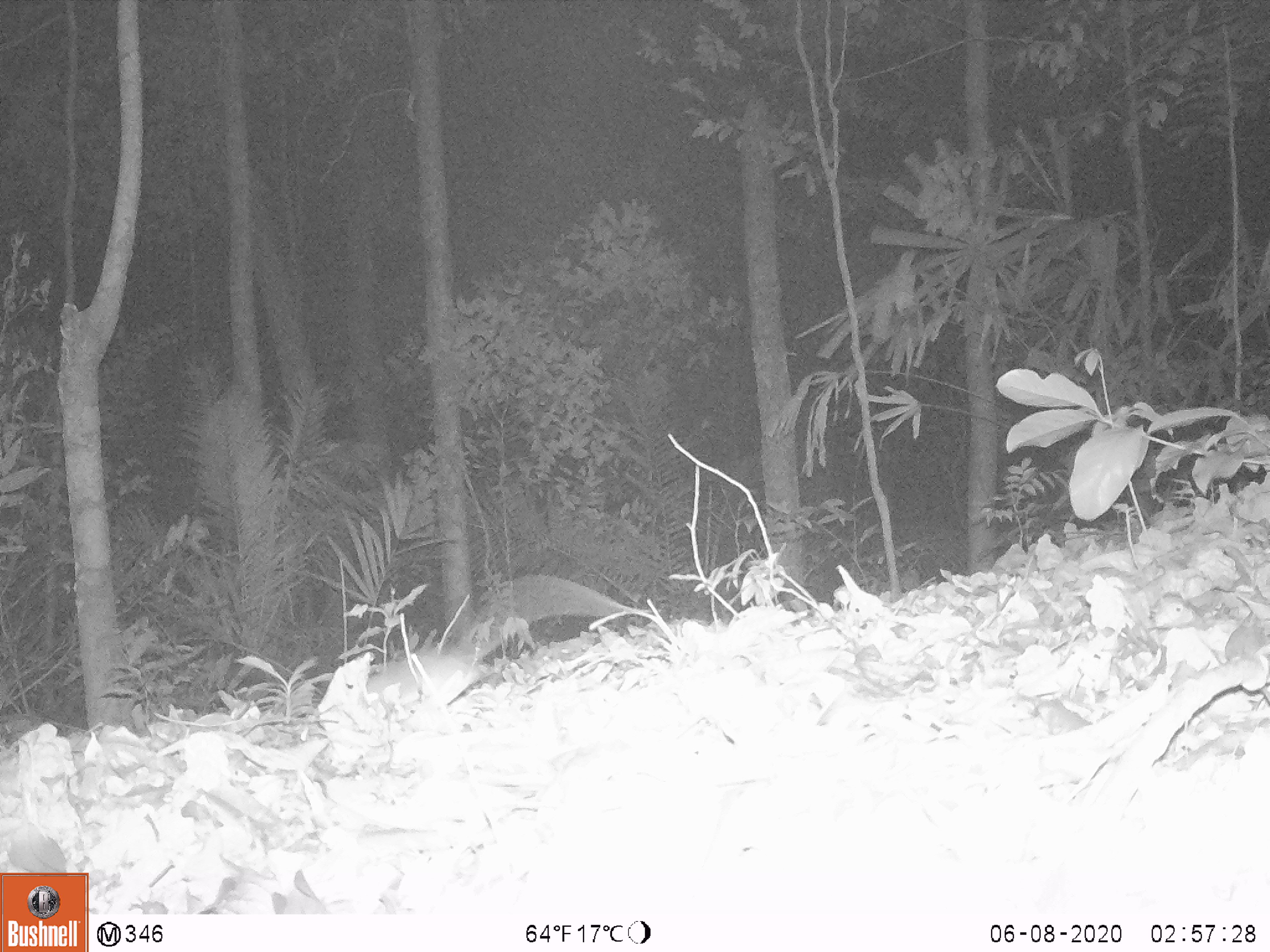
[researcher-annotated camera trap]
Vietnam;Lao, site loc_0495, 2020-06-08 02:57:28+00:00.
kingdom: Animalia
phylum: Chordata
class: Mammalia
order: Rodentia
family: Muridae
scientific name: Muridae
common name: old-world mice and rats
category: unidentified murid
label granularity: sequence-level